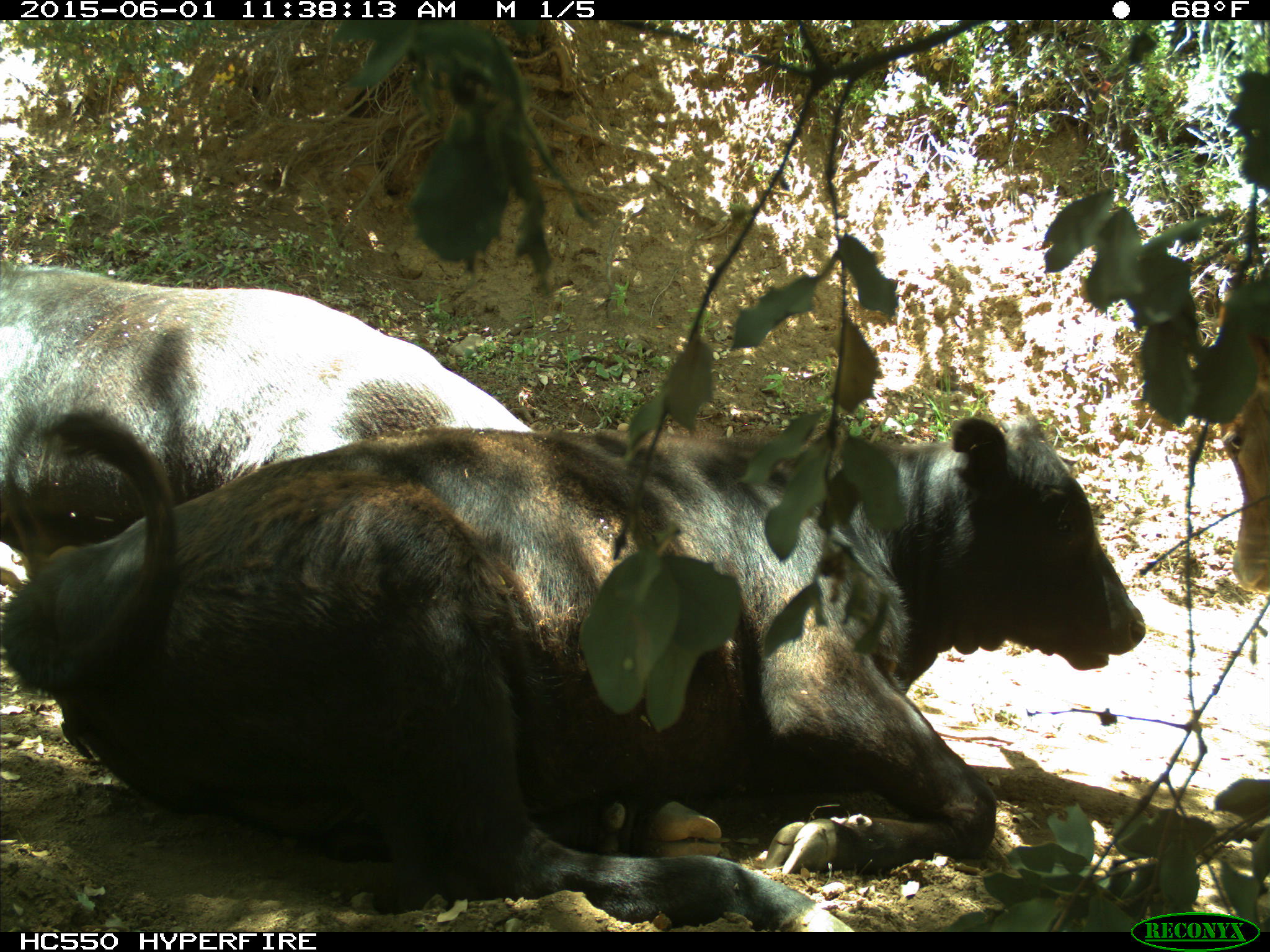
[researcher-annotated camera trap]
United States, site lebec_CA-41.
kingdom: Animalia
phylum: Chordata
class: Mammalia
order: Artiodactyla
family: Bovidae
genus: Bos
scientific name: Bos taurus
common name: domestic cow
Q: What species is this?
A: Bos taurus (domestic cow).